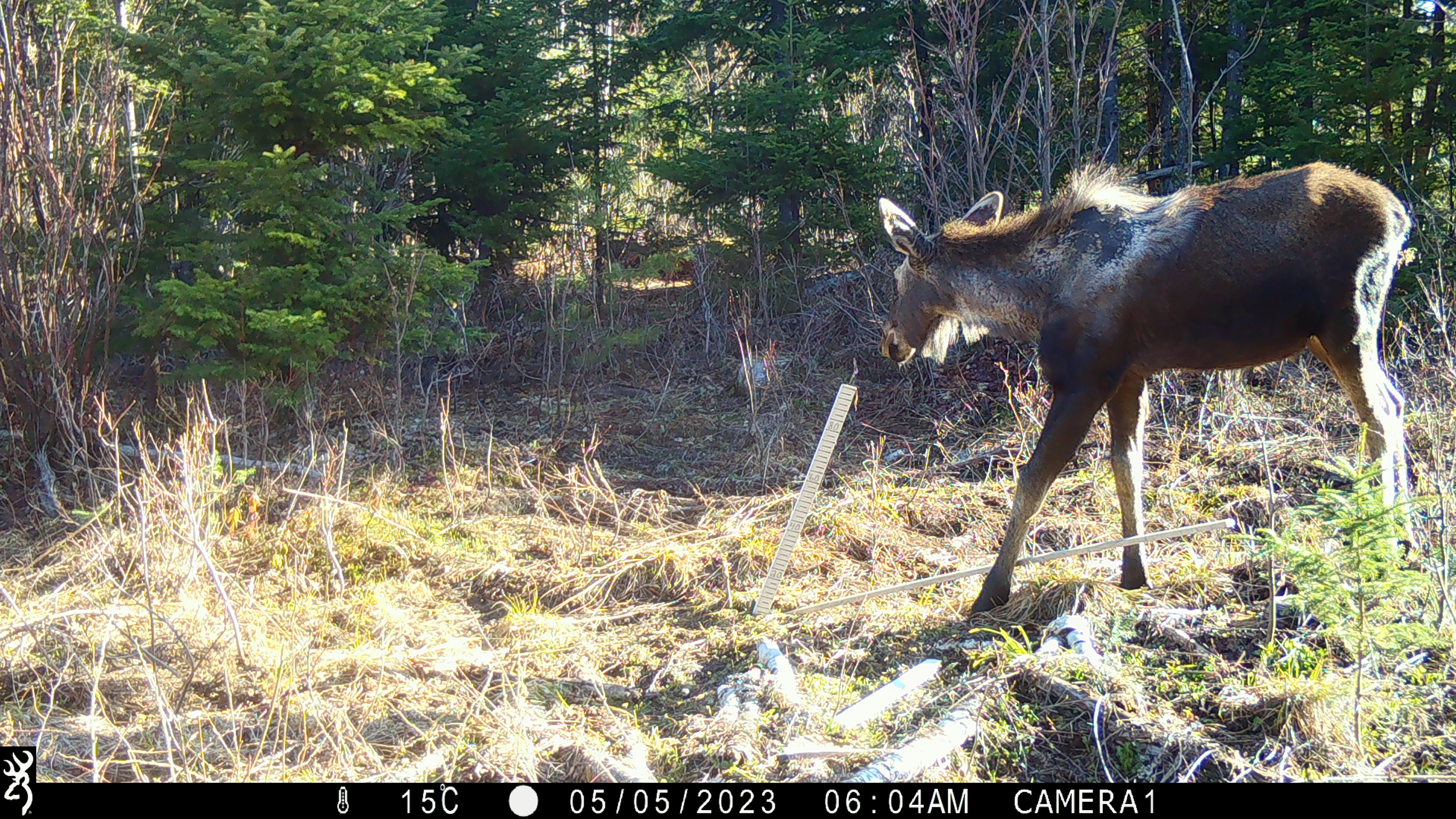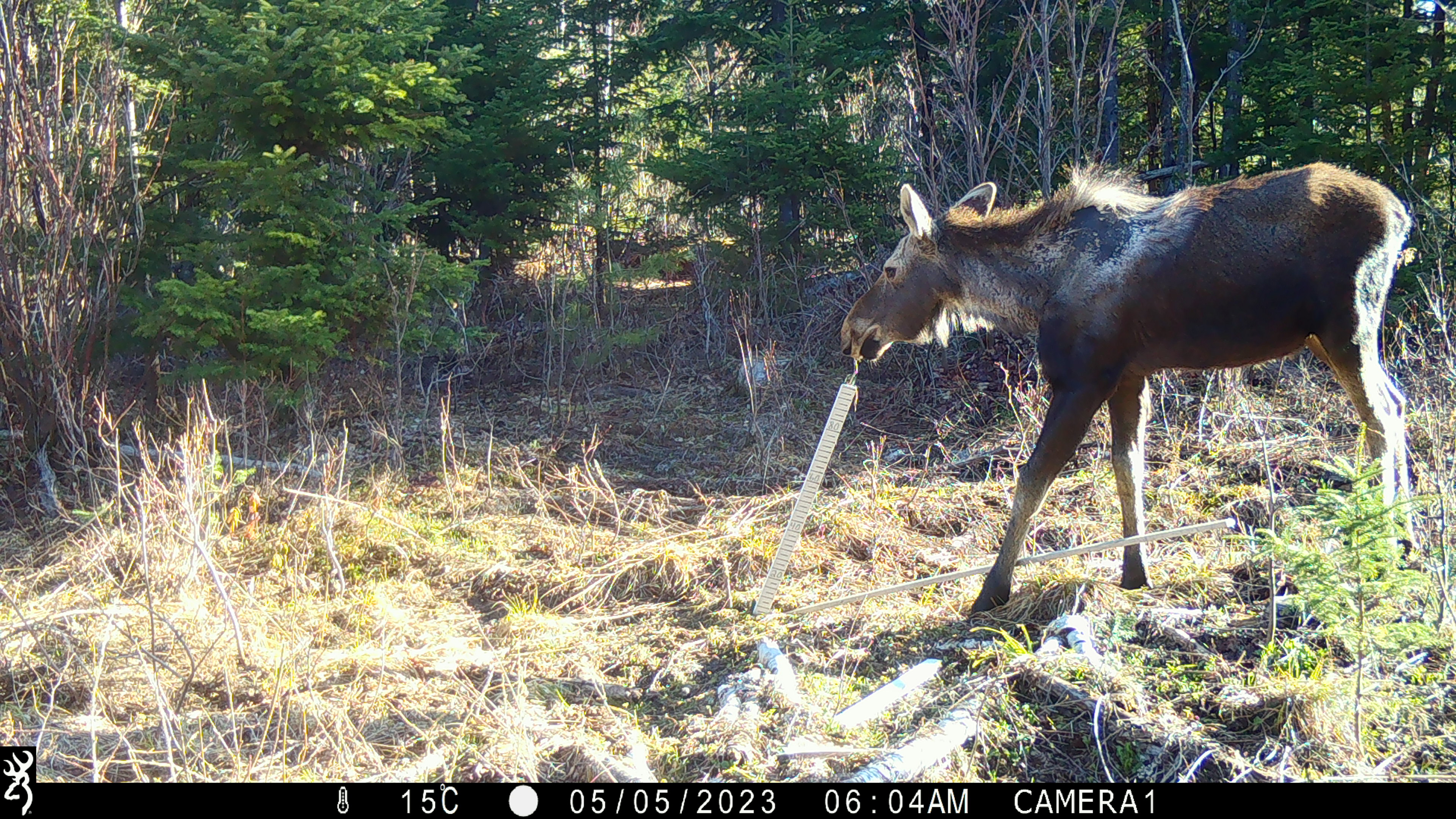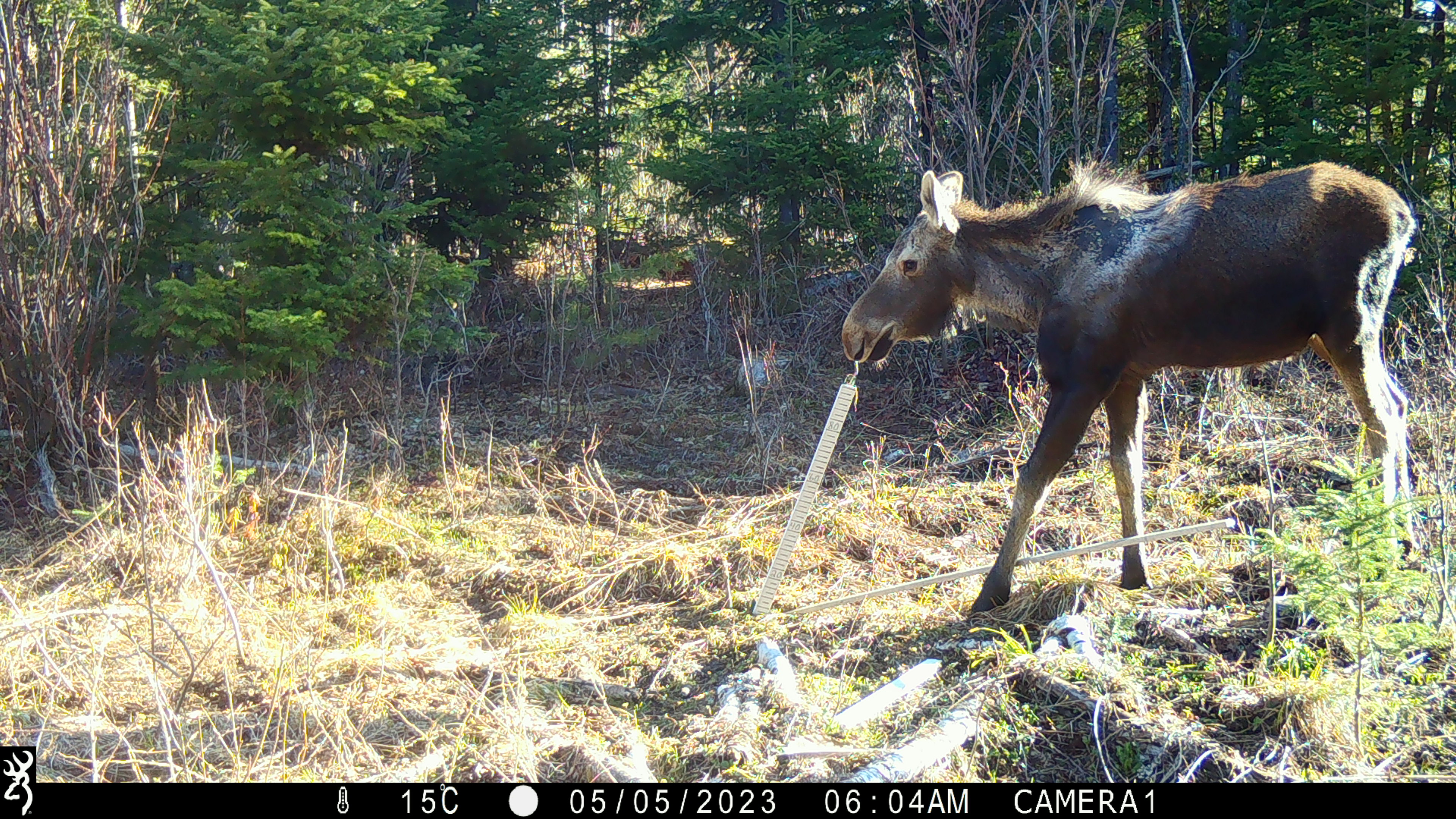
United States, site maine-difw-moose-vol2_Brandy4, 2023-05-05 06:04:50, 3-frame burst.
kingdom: Animalia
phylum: Chordata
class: Mammalia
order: Artiodactyla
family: Cervidae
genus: Alces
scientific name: Alces alces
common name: moose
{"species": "moose (Alces alces)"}